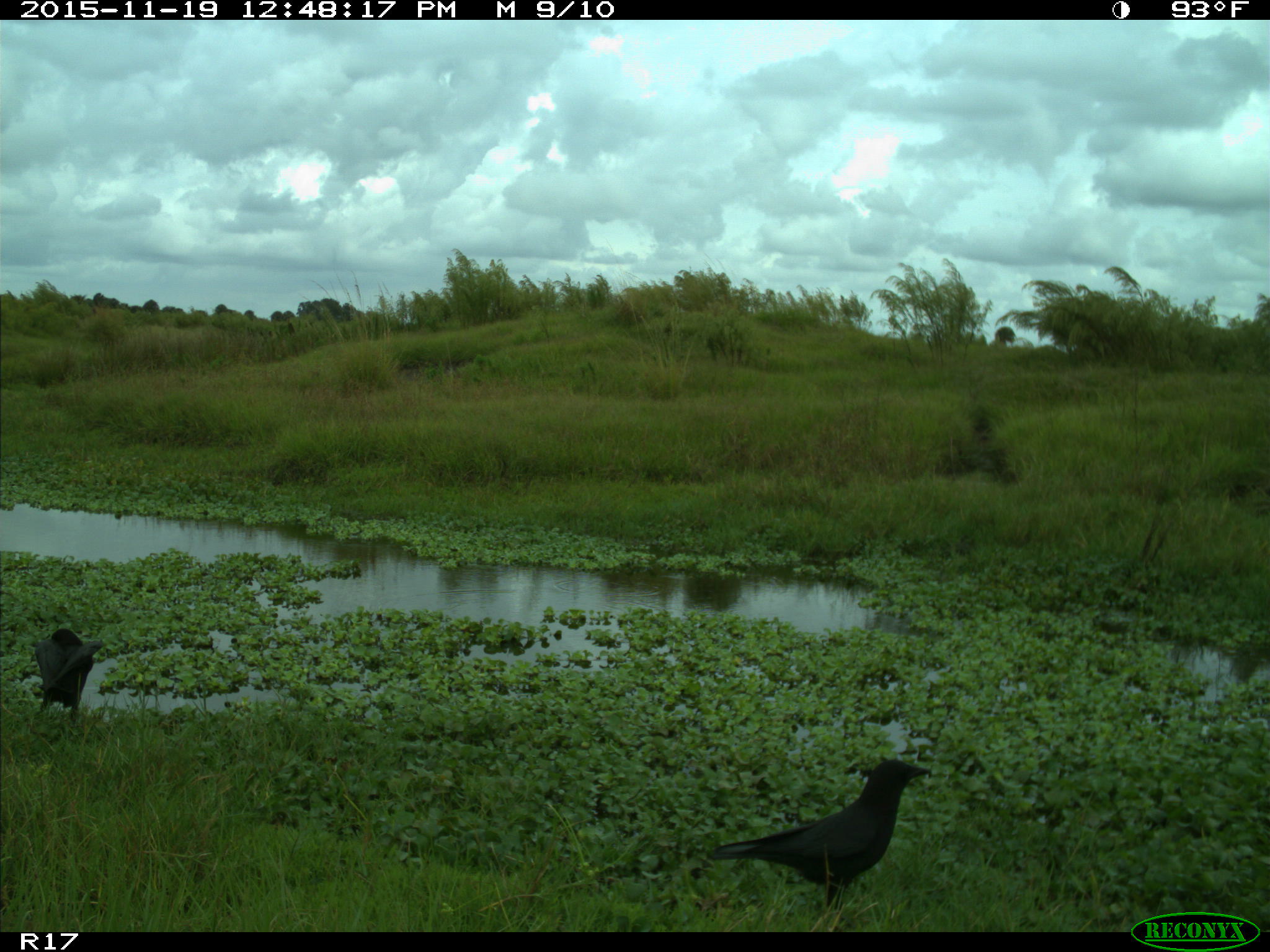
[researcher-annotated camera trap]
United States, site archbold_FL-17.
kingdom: Animalia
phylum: Chordata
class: Aves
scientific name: Aves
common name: birds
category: unidentified bird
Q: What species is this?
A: Unidentified bird (birds) (Aves).